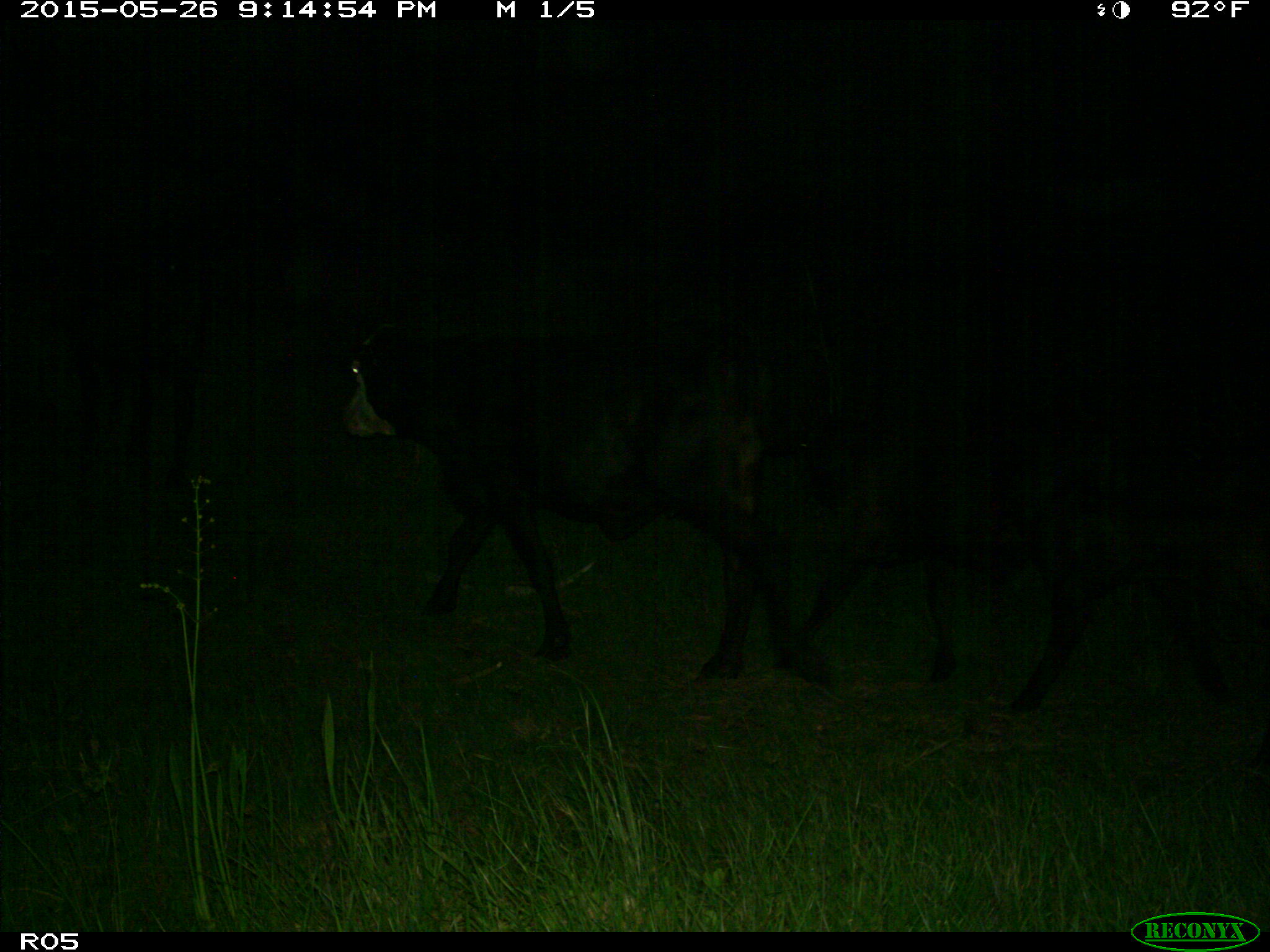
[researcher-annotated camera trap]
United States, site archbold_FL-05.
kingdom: Animalia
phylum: Chordata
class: Mammalia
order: Artiodactyla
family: Bovidae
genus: Bos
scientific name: Bos taurus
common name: domestic cow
Bos taurus (domestic cow).